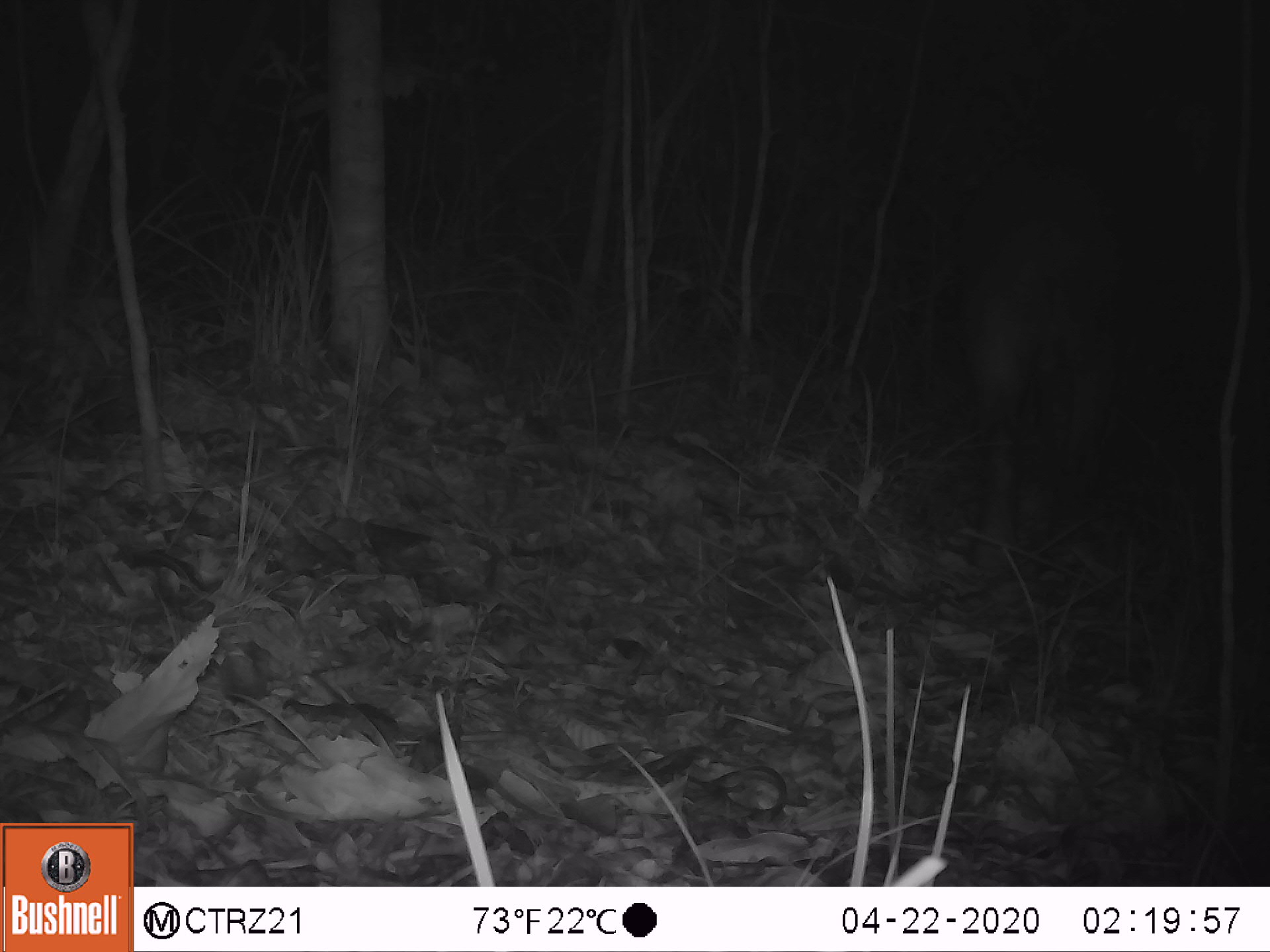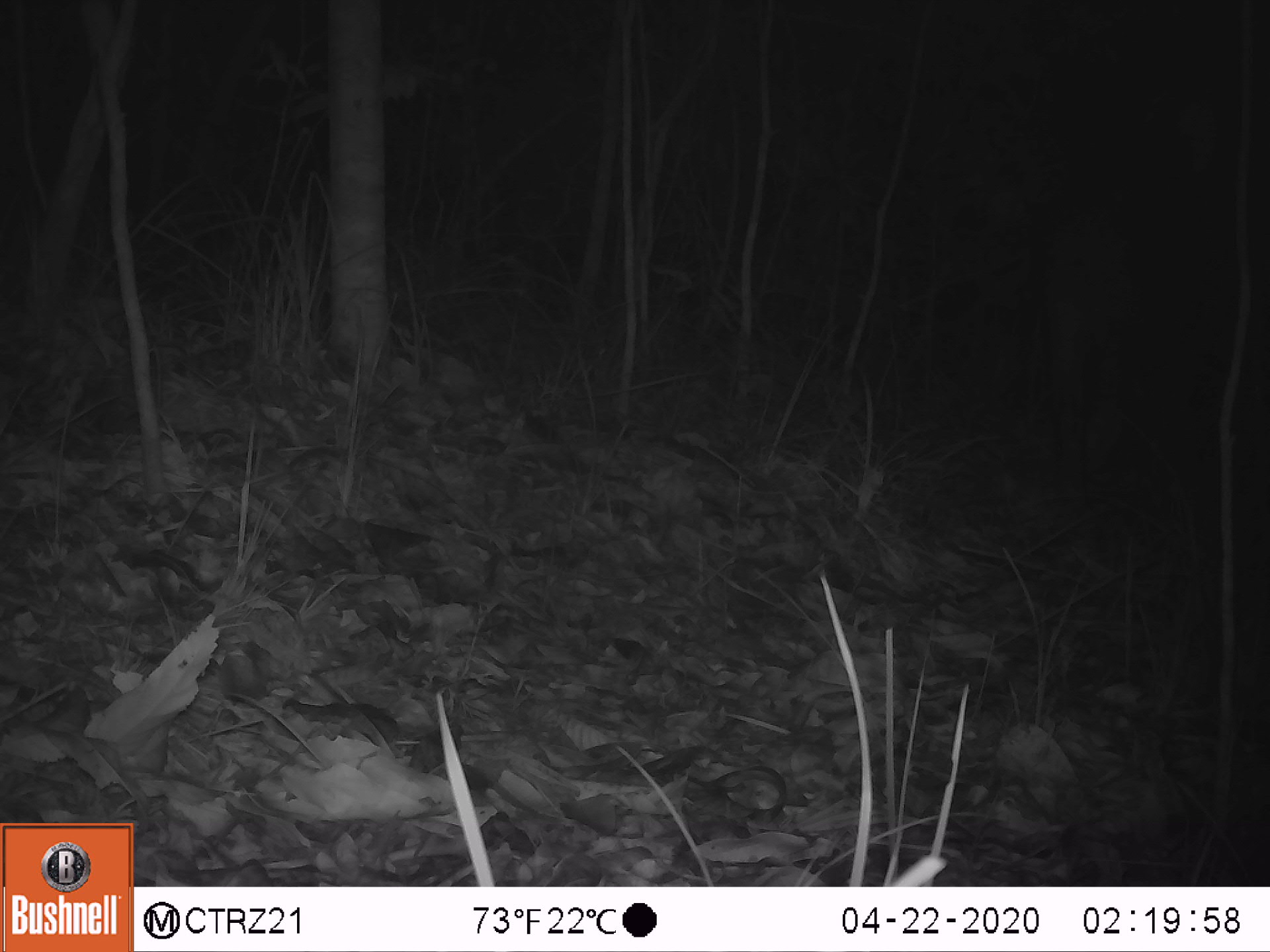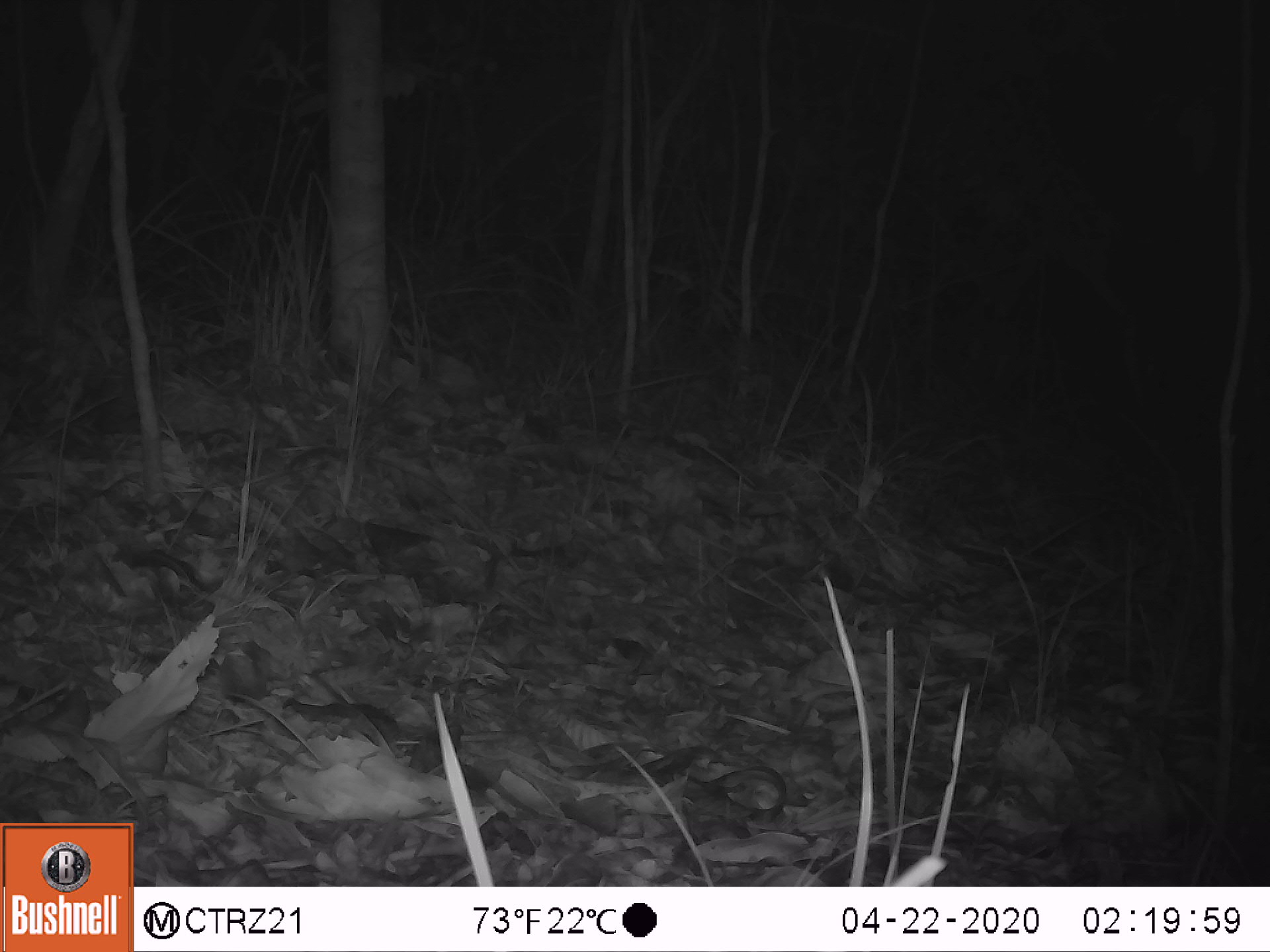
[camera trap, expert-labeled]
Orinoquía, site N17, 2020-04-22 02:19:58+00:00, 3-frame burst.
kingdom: Animalia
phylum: Chordata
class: Mammalia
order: Perissodactyla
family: Tapiridae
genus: Tapirus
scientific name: Tapirus terrestris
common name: lowland tapir